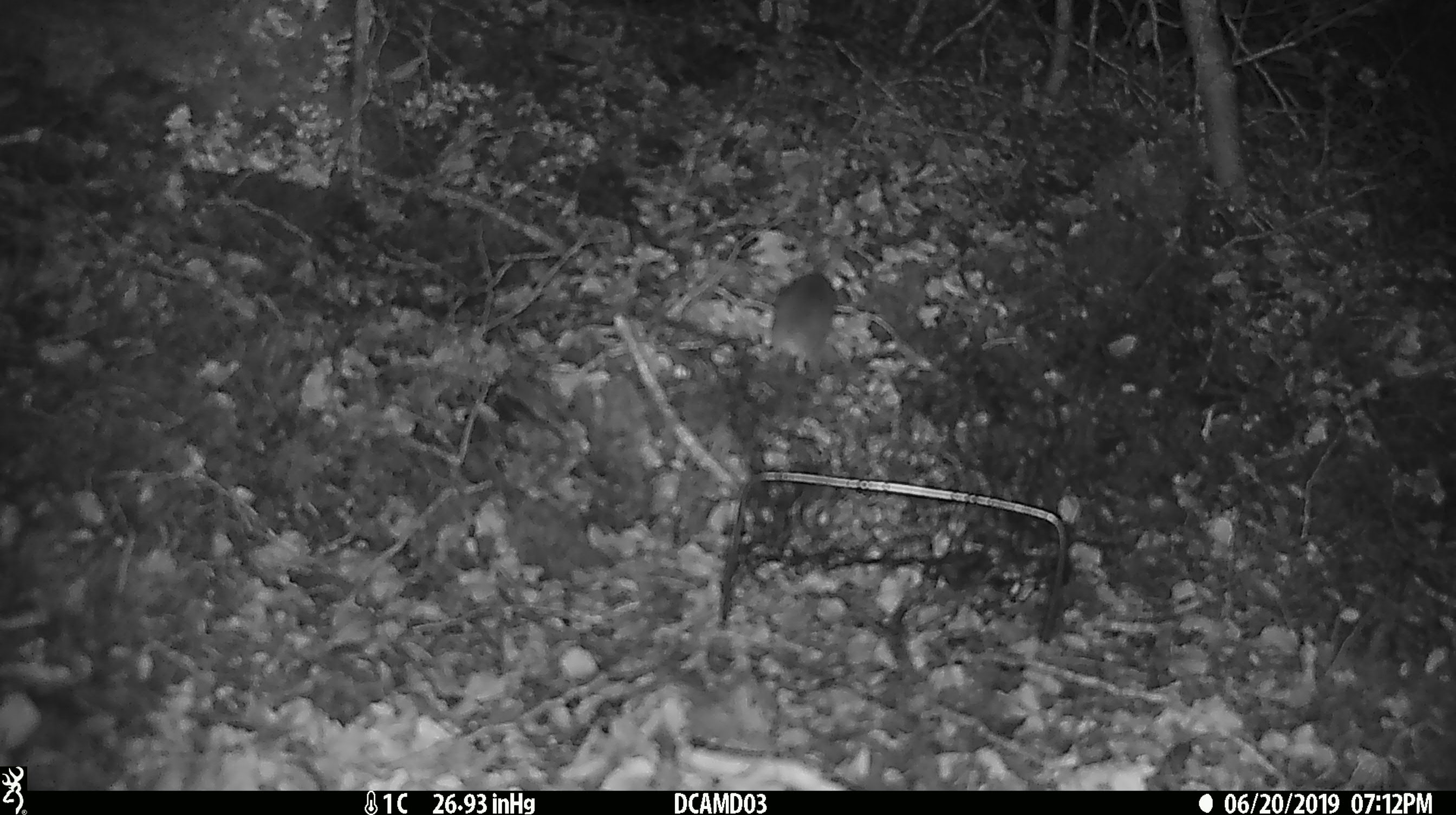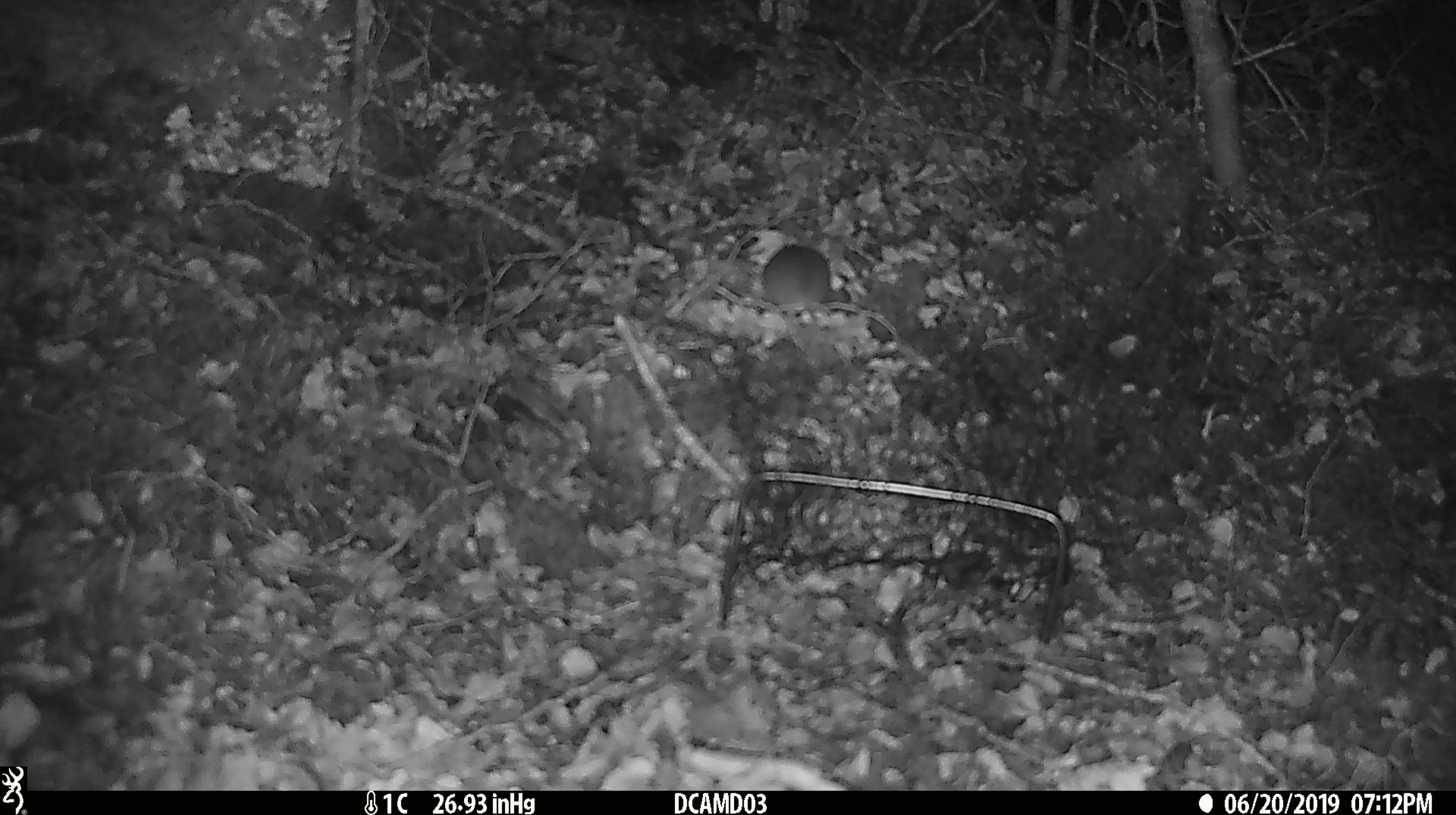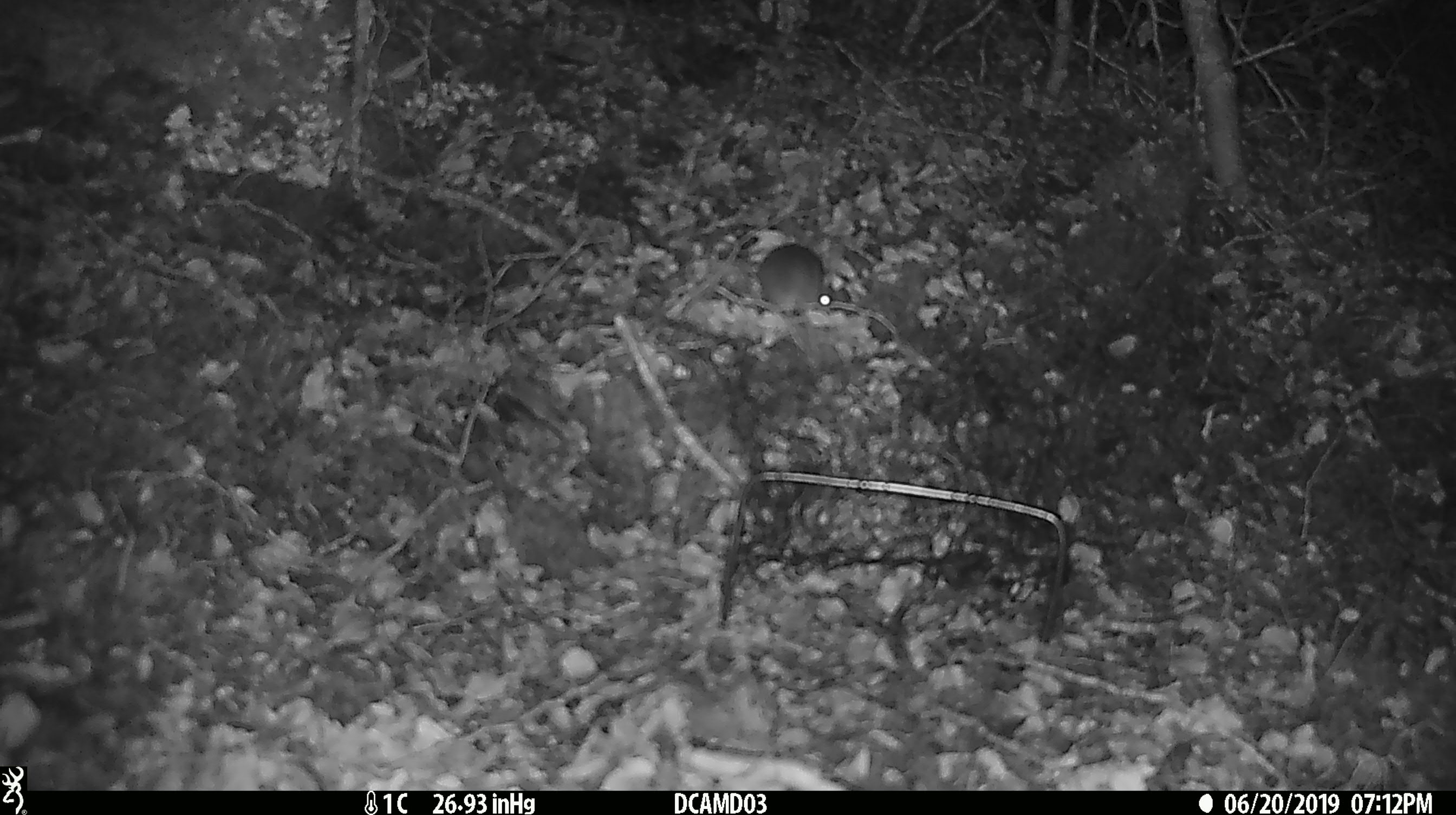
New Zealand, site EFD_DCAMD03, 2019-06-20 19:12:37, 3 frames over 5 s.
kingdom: Animalia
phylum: Chordata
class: Mammalia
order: Rodentia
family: Muridae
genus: Mus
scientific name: Mus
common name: mouse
Mouse (Mus).